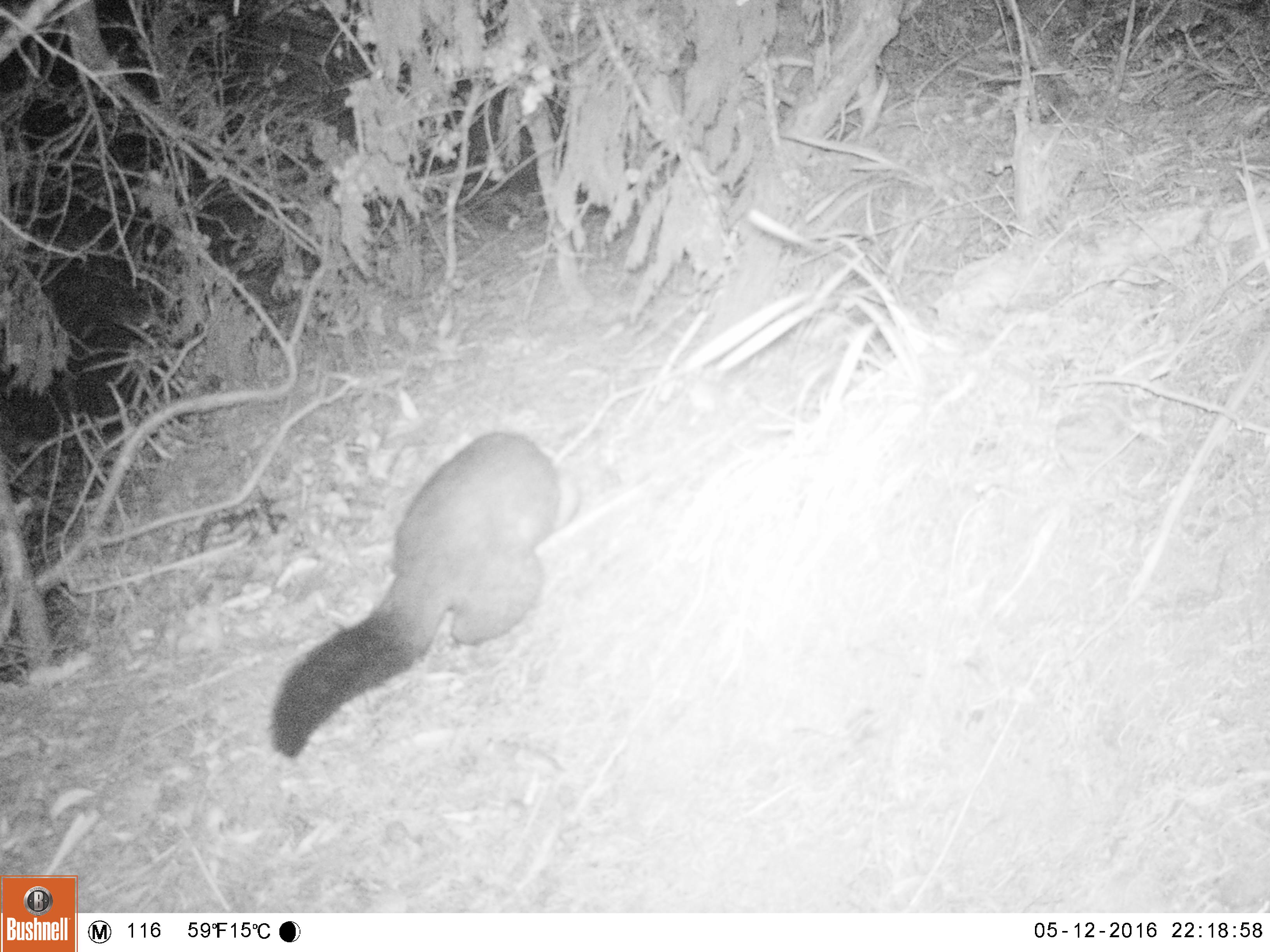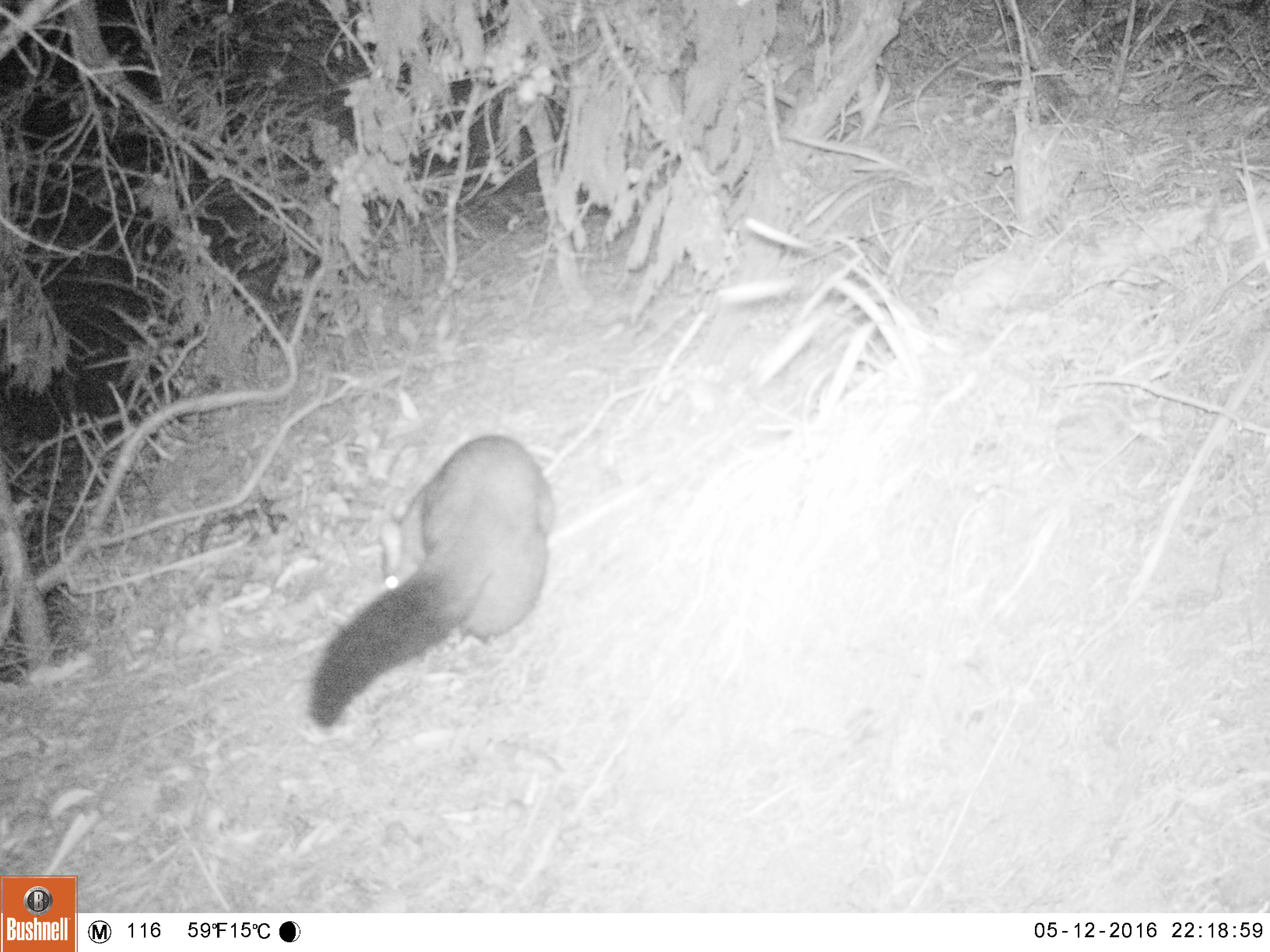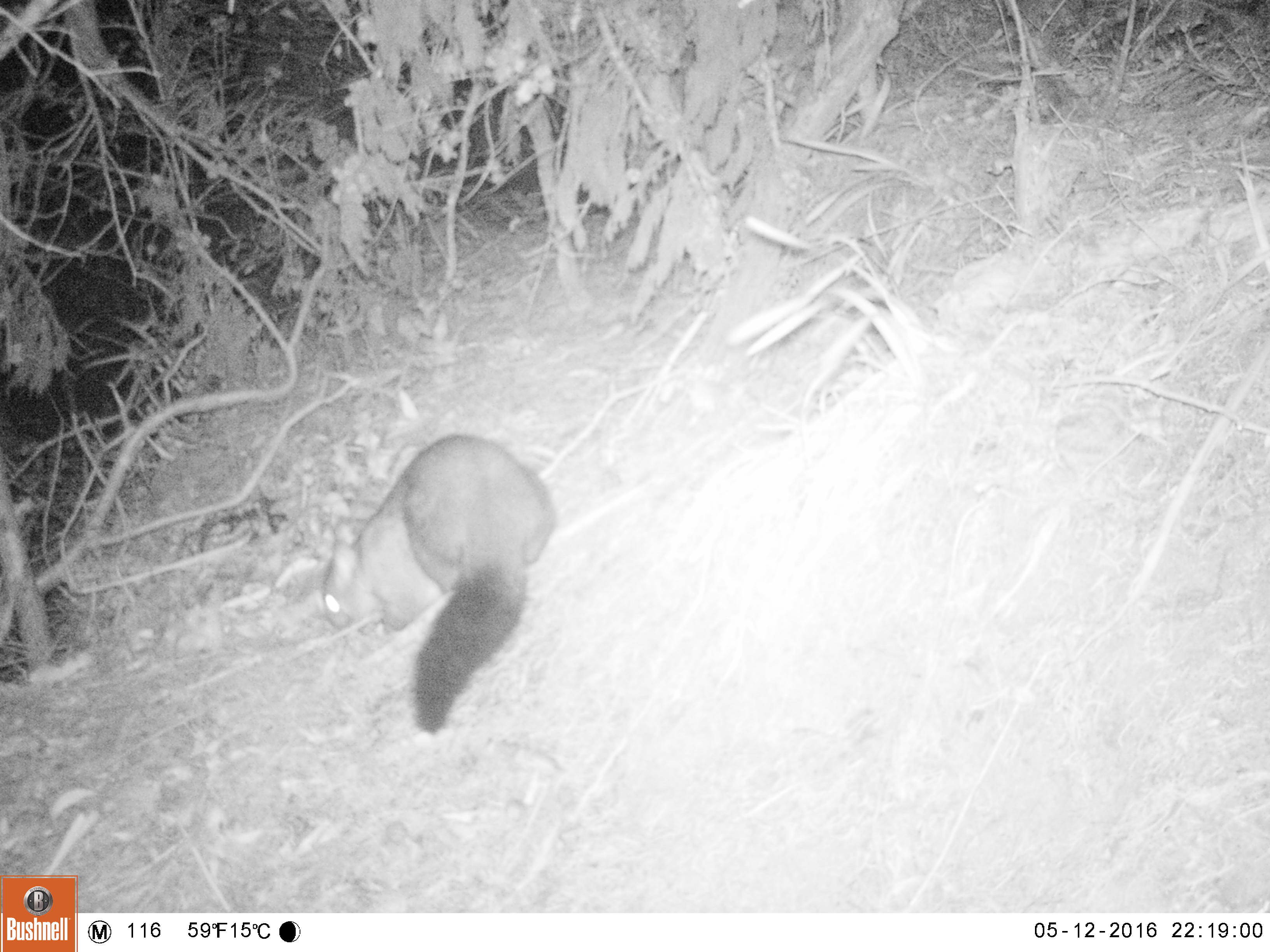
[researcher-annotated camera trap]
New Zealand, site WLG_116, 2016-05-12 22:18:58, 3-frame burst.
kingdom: Animalia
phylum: Chordata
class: Mammalia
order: Diprotodontia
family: Phalangeridae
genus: Trichosurus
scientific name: Trichosurus vulpecula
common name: common brushtail possum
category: possum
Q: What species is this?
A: Possum (common brushtail possum) (Trichosurus vulpecula).